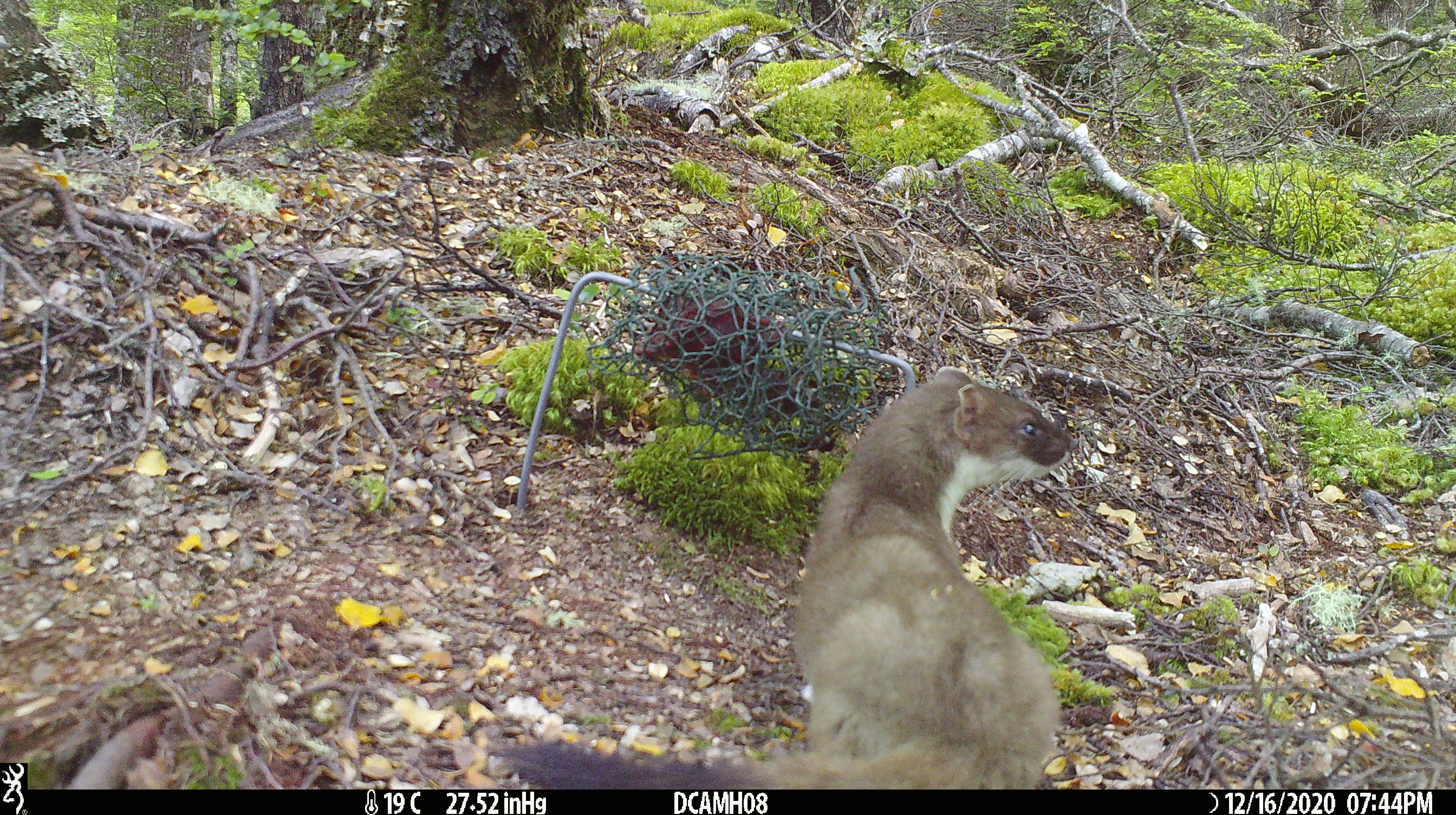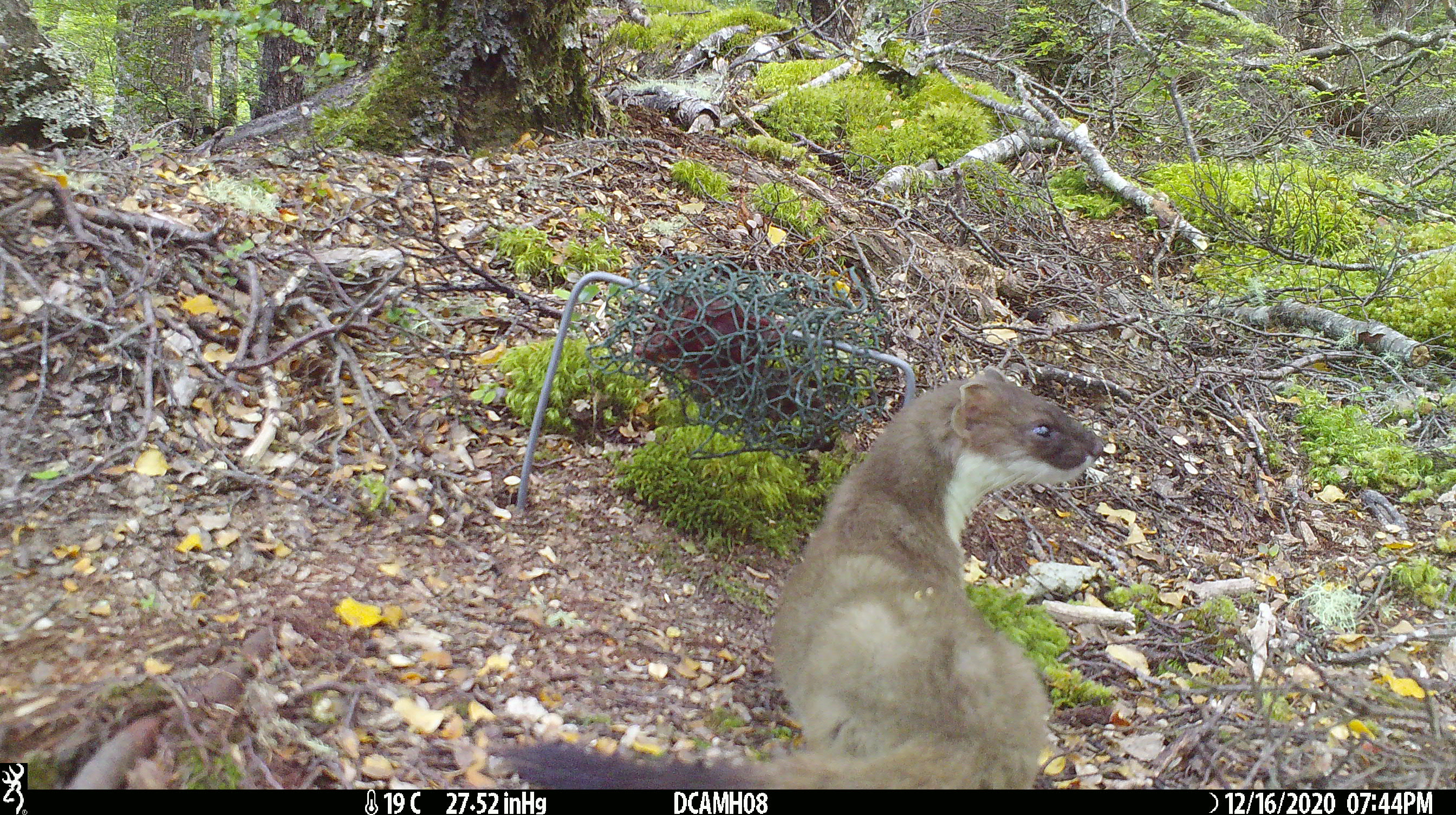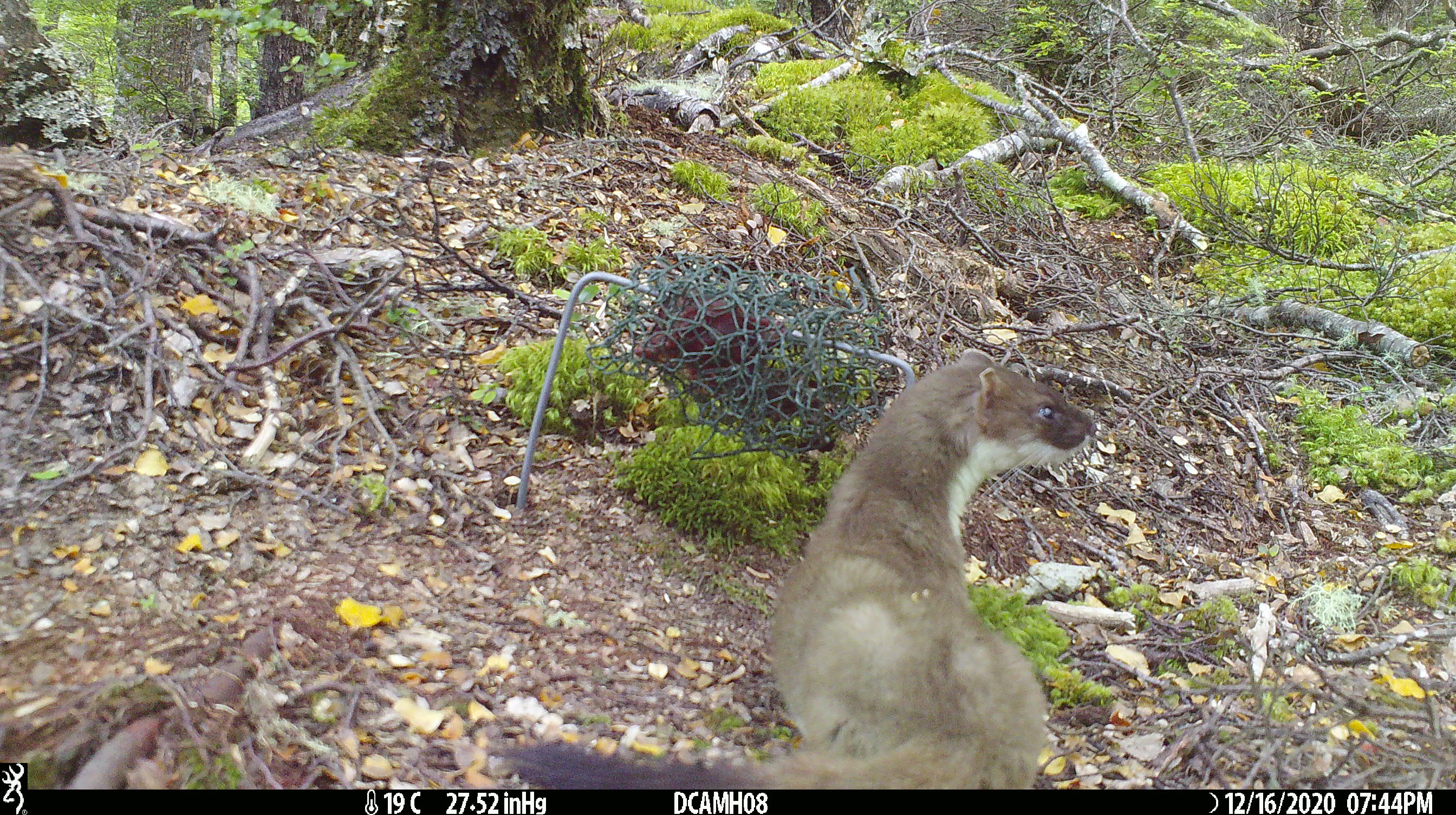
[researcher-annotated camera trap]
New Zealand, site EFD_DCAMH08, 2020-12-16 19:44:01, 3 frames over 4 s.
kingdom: Animalia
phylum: Chordata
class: Mammalia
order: Carnivora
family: Mustelidae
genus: Mustela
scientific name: Mustela erminea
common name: stoat